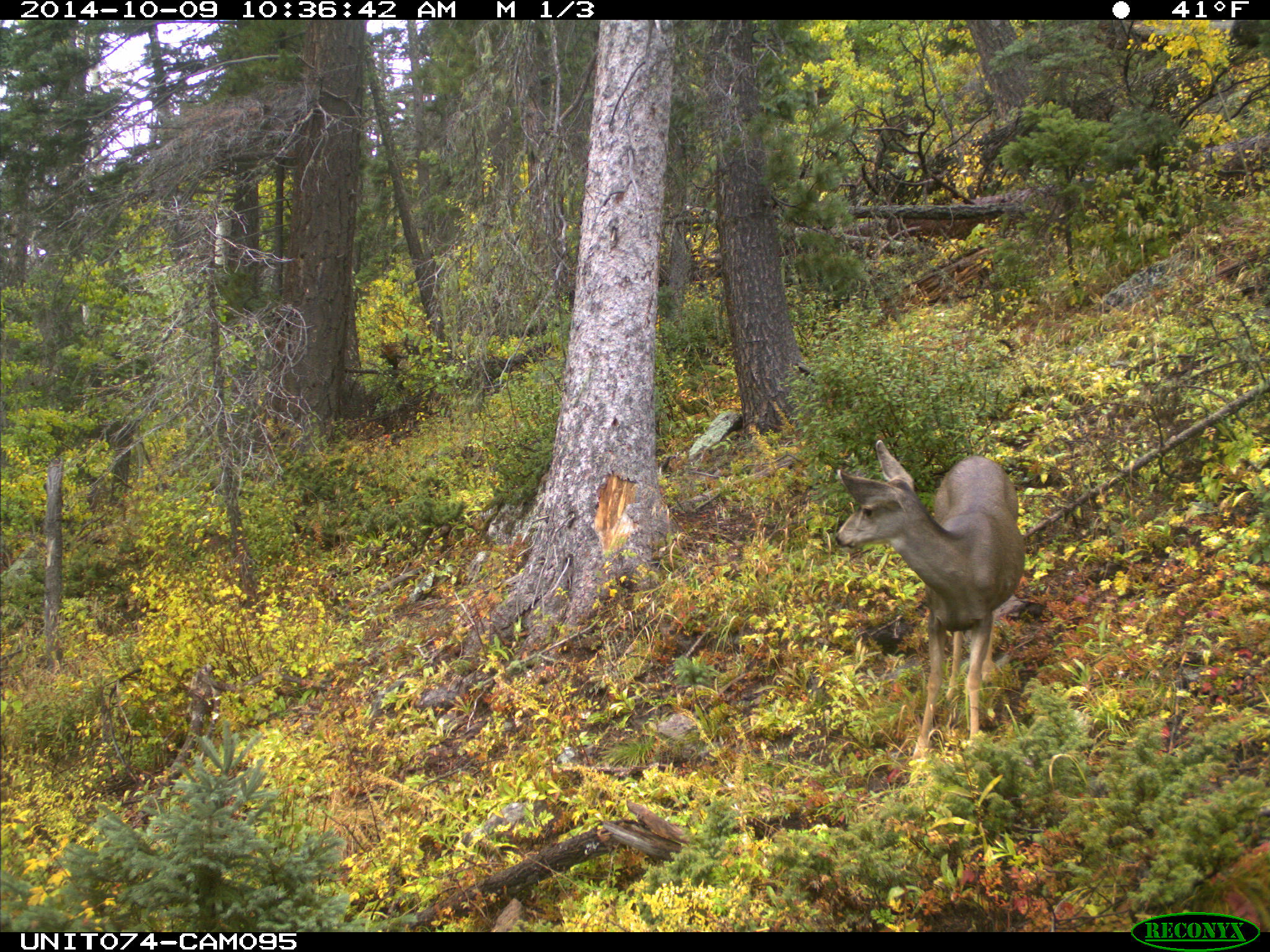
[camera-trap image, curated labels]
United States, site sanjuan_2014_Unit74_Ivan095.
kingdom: Animalia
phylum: Chordata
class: Mammalia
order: Artiodactyla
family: Cervidae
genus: Odocoileus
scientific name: Odocoileus hemionus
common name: mule deer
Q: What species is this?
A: Odocoileus hemionus (mule deer).